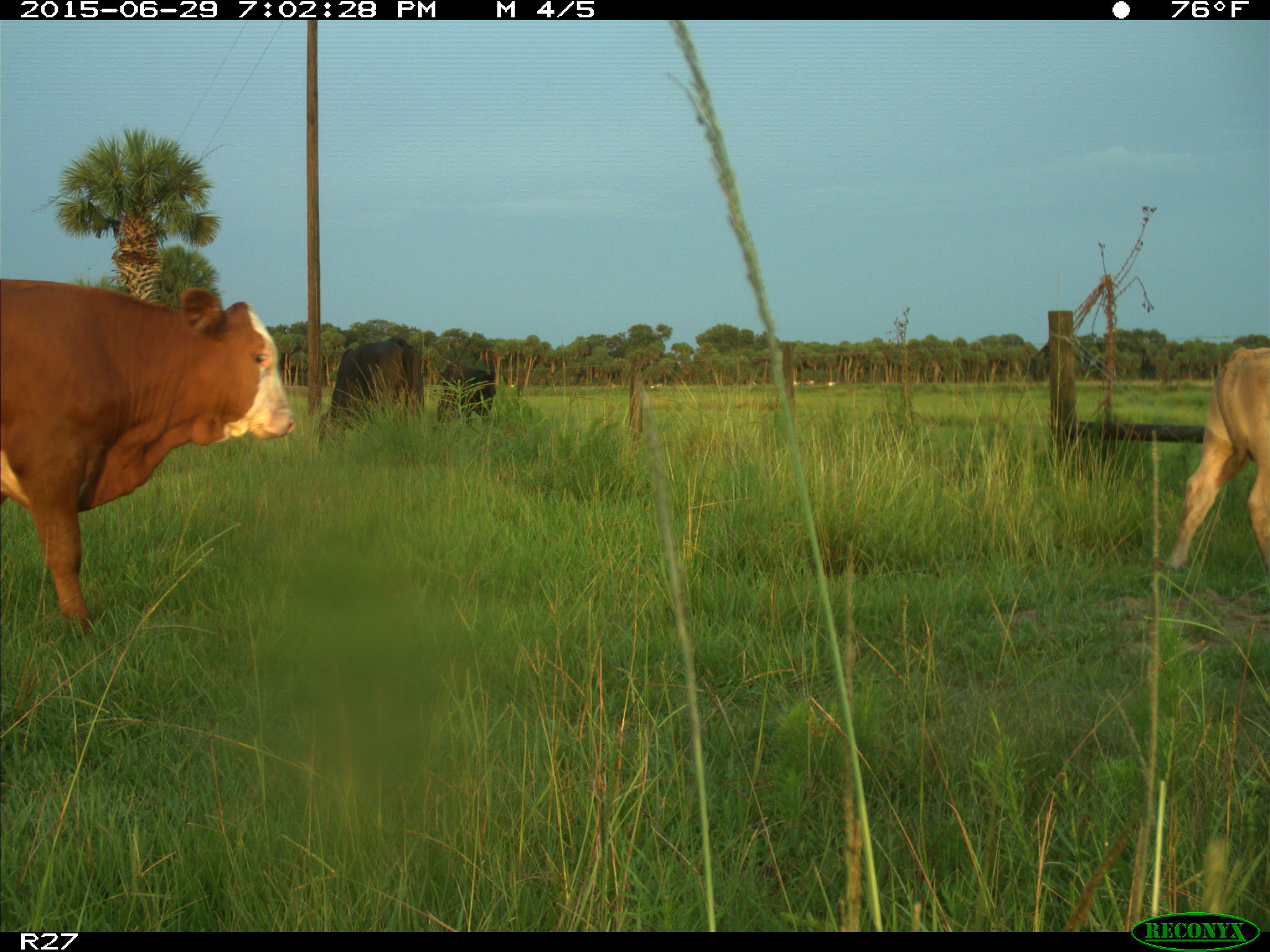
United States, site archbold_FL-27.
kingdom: Animalia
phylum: Chordata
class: Mammalia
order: Artiodactyla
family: Bovidae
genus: Bos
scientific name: Bos taurus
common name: domestic cow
Bos taurus (domestic cow).